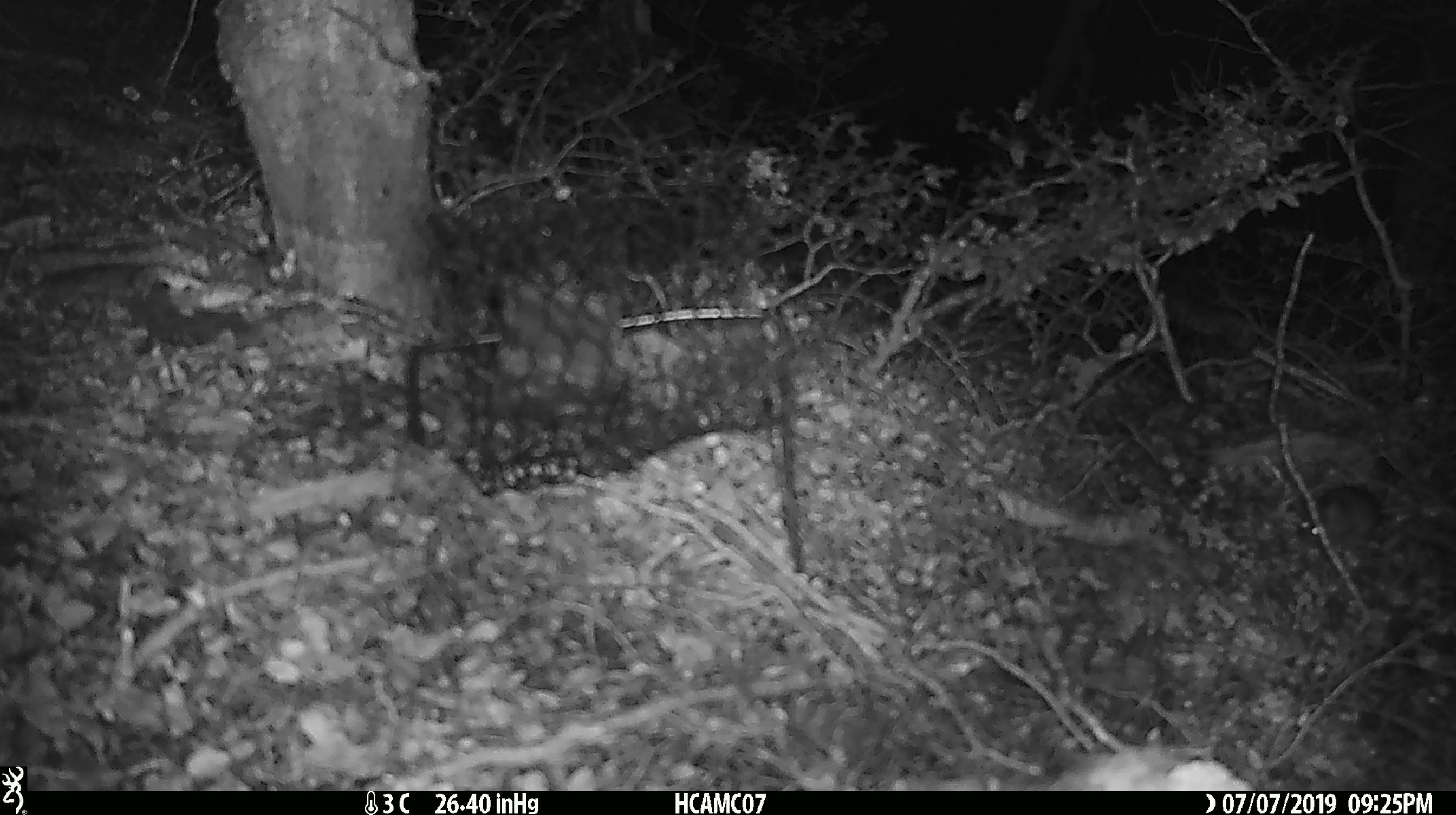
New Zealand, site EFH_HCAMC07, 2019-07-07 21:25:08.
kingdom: Animalia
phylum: Chordata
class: Mammalia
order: Rodentia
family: Muridae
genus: Rattus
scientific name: Rattus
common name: rat